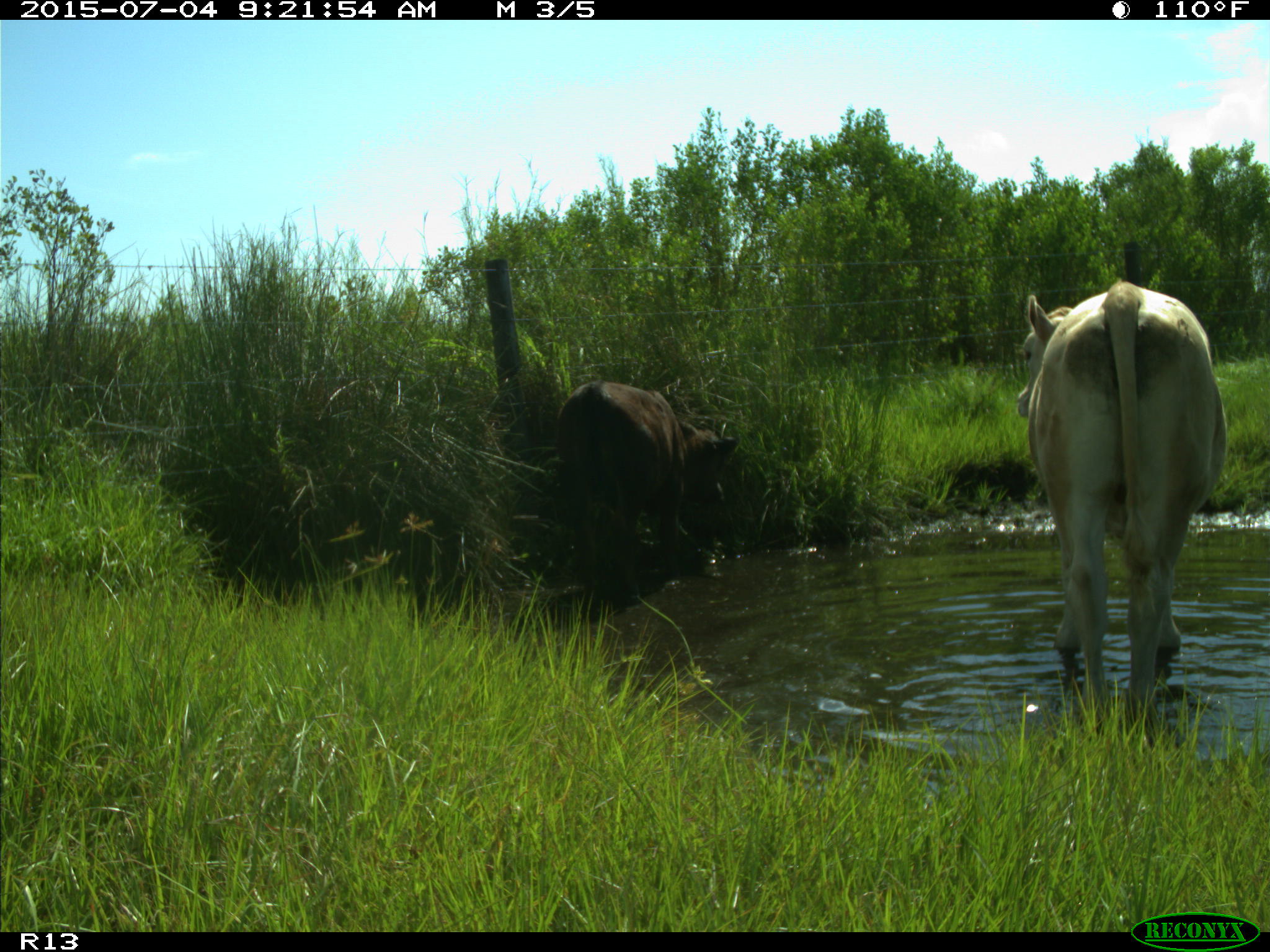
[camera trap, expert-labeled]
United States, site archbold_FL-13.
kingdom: Animalia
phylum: Chordata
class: Mammalia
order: Artiodactyla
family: Bovidae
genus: Bos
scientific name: Bos taurus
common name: domestic cow